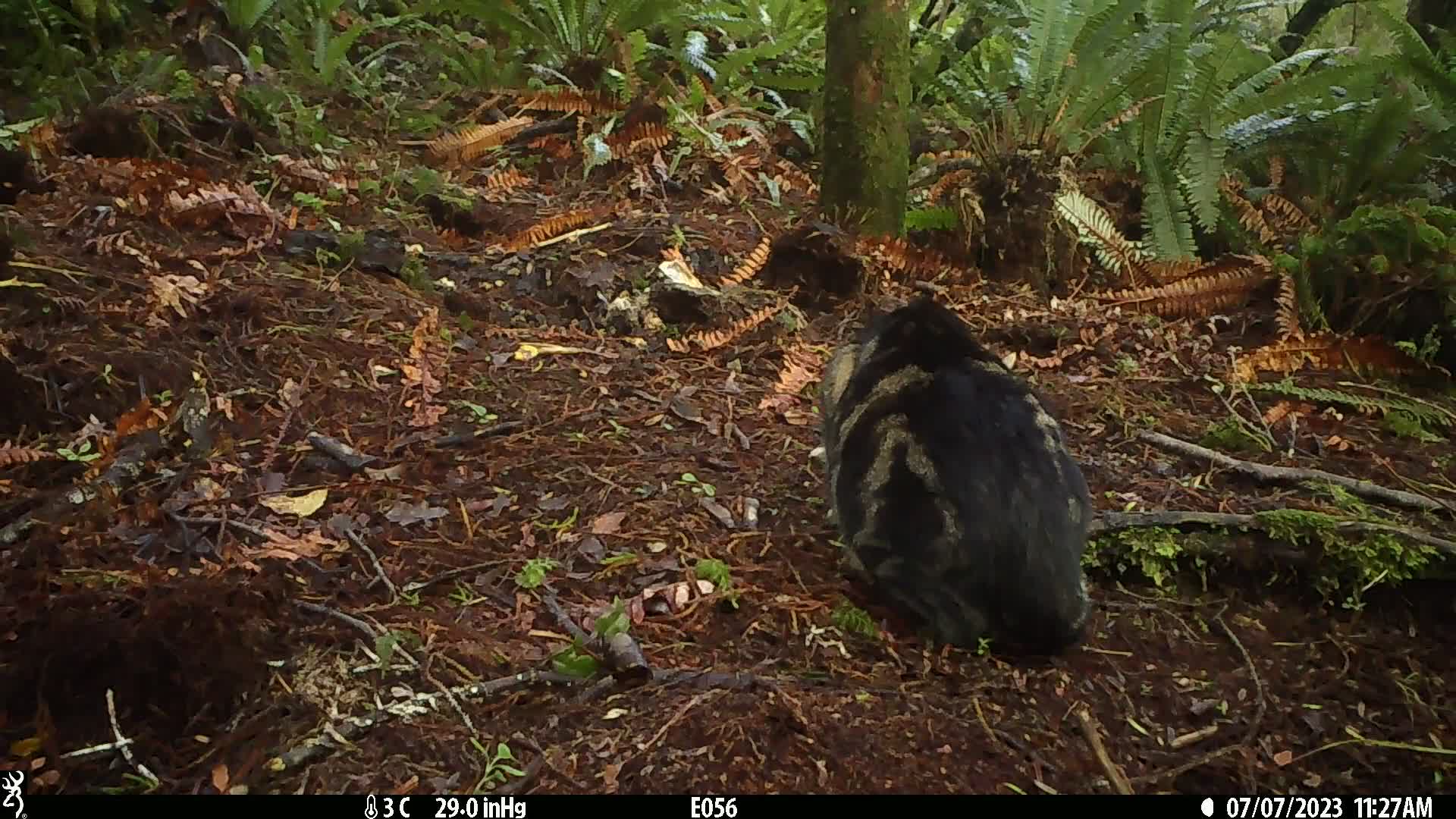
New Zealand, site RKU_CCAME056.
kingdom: Animalia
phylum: Chordata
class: Mammalia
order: Carnivora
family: Felidae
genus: Felis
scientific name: Felis catus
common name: domestic cat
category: cat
Cat (domestic cat) (Felis catus).